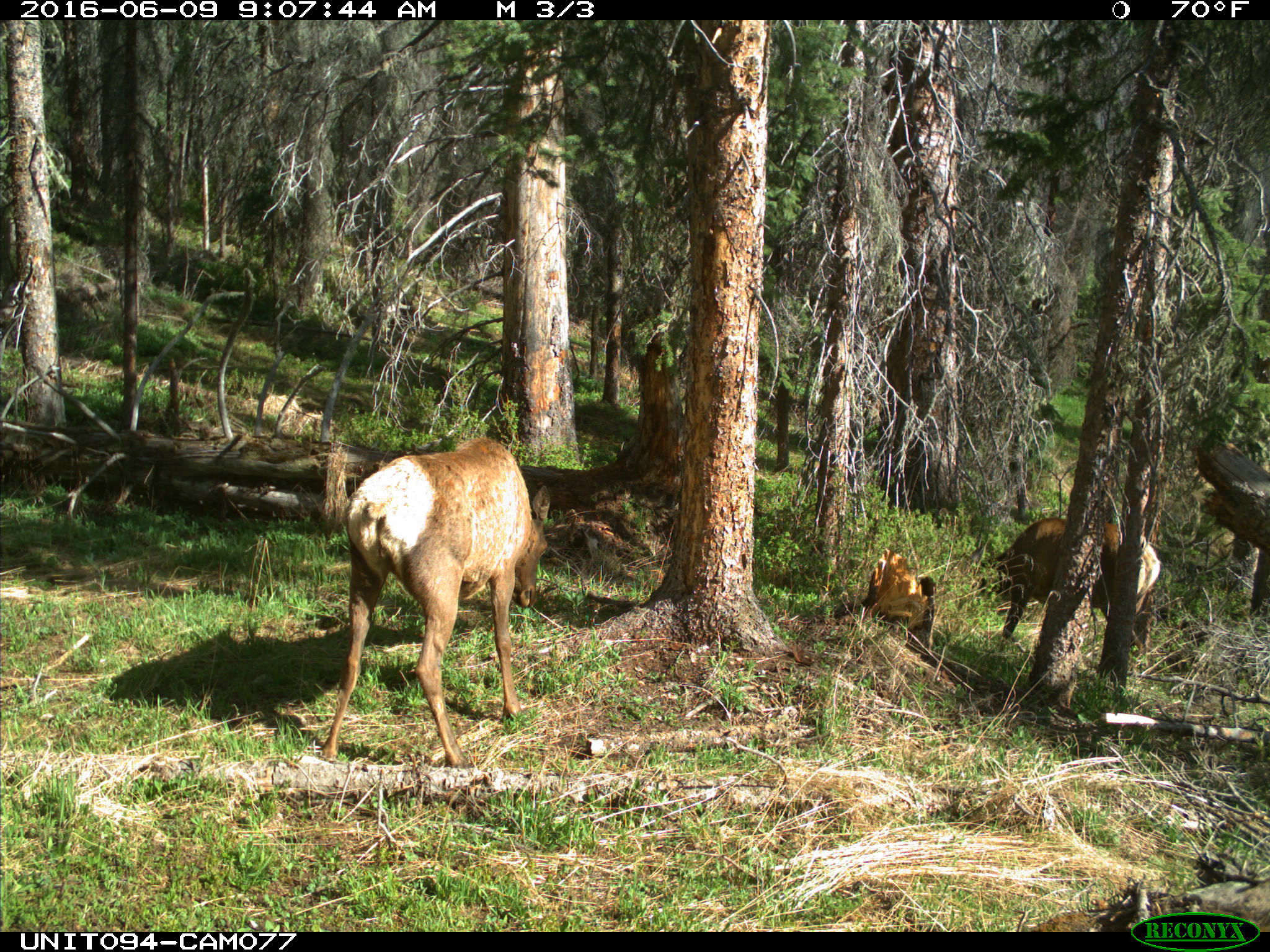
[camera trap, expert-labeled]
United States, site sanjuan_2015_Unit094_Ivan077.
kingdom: Animalia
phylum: Chordata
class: Mammalia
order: Artiodactyla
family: Cervidae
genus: Cervus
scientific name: Cervus elaphus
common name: red deer